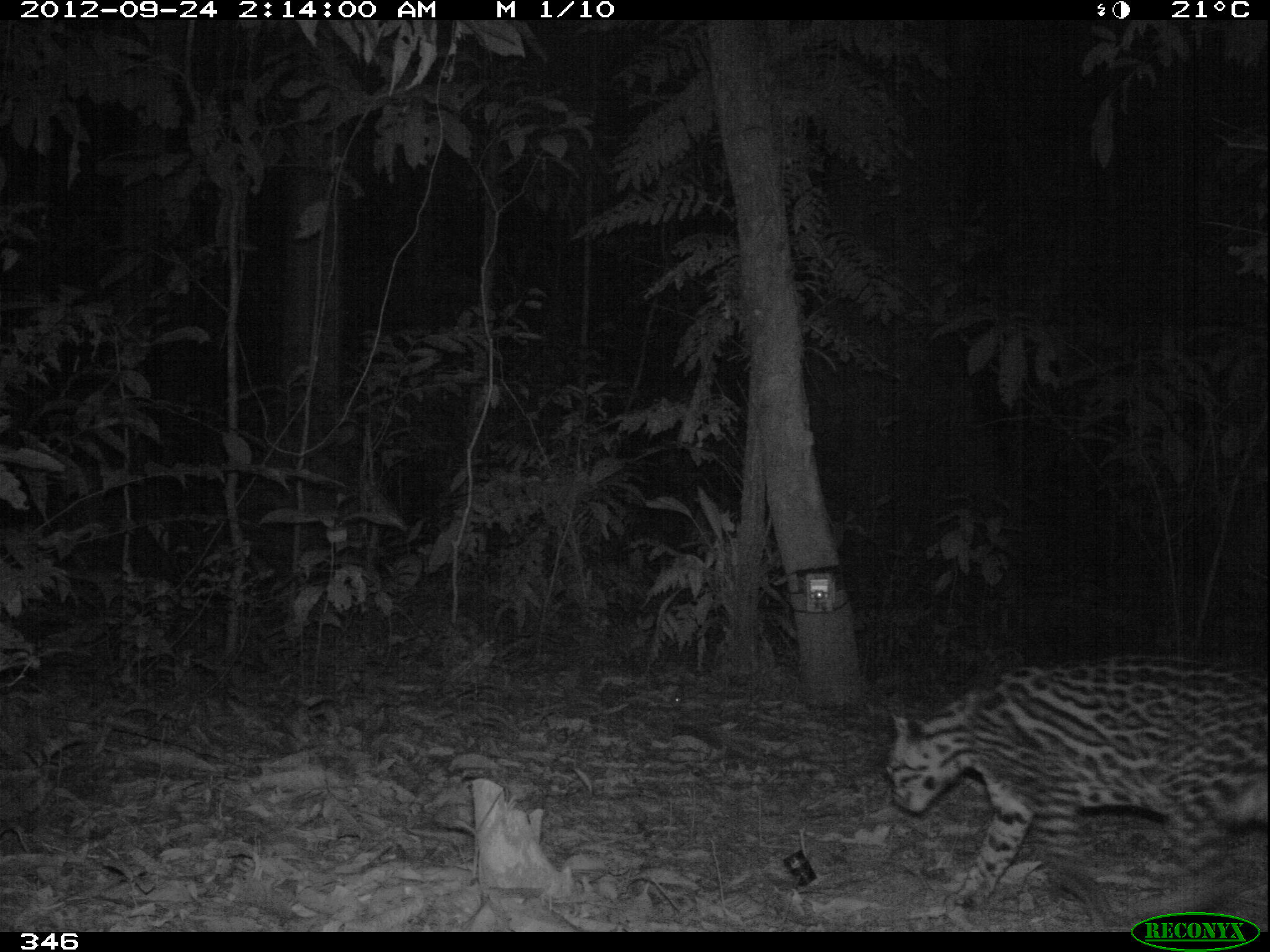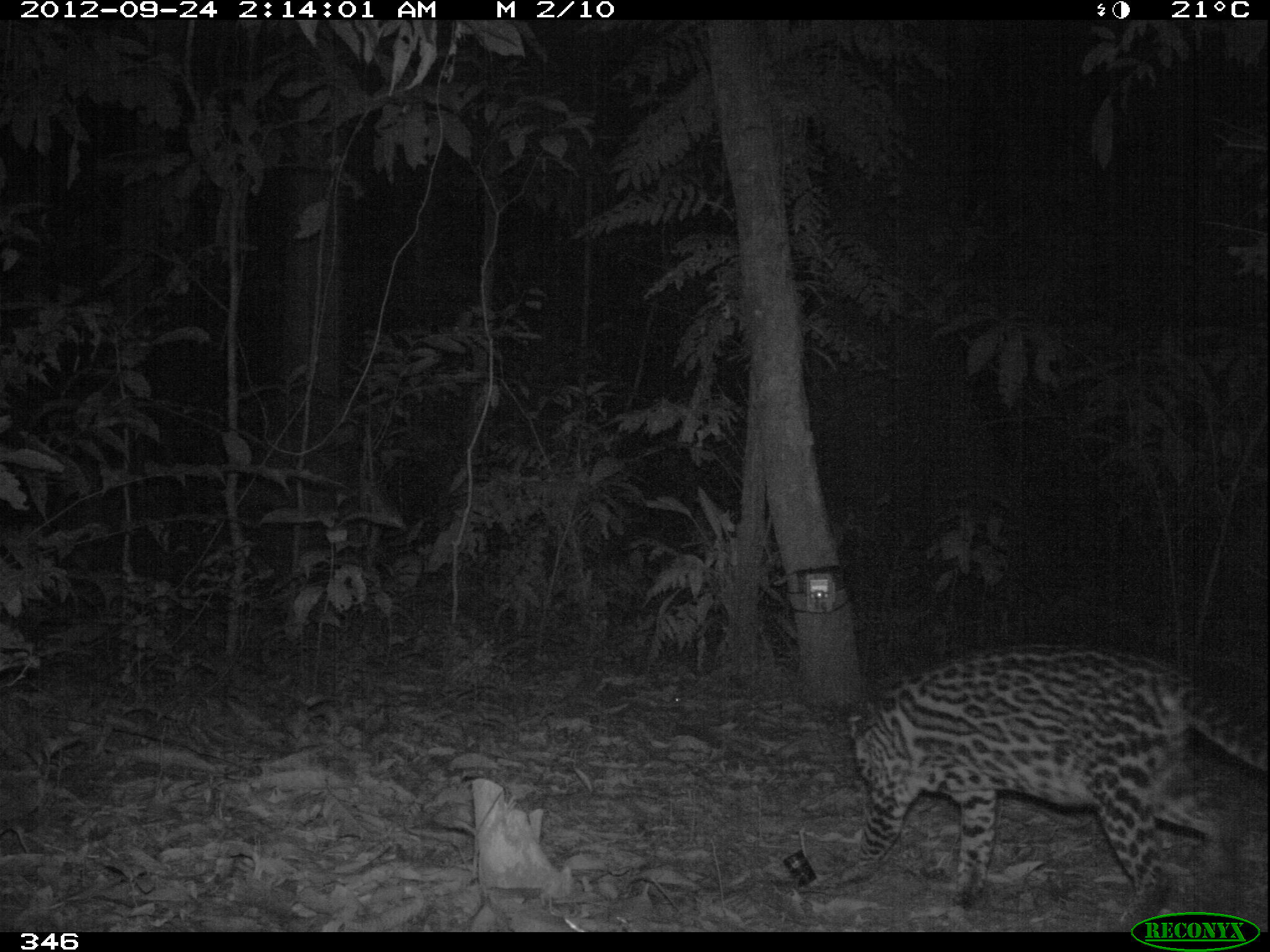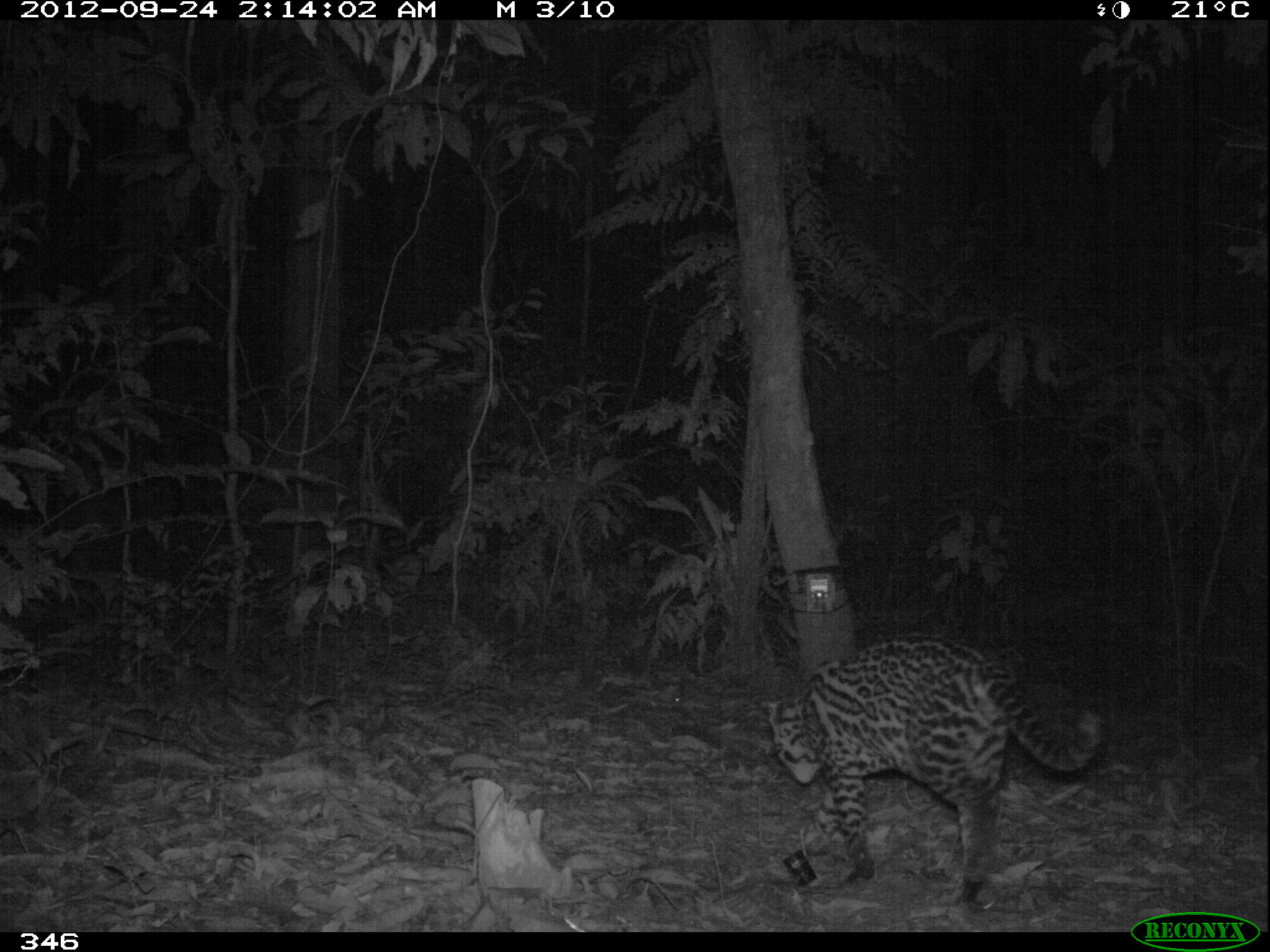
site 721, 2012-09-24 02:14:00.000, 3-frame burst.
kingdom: Animalia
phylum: Chordata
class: Mammalia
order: Carnivora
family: Felidae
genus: Leopardus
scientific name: Leopardus pardalis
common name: ocelot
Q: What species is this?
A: Leopardus pardalis (ocelot).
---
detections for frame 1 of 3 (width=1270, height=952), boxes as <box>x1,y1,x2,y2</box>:
leopardus pardalis: <box>886,660,1270,930</box>